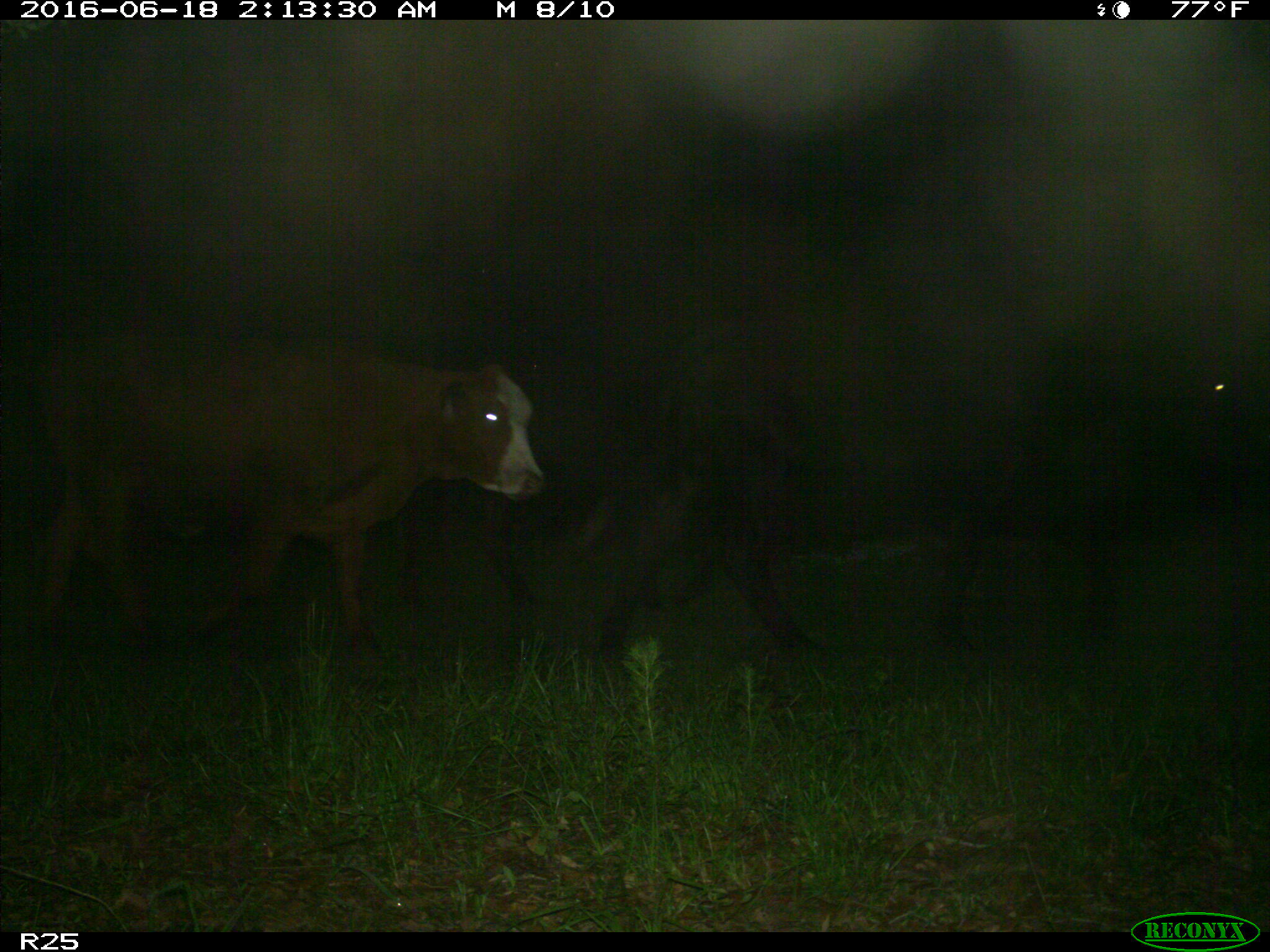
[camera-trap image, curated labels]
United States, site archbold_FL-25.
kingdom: Animalia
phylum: Chordata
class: Mammalia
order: Artiodactyla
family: Bovidae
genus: Bos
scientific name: Bos taurus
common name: domestic cow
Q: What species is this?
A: Bos taurus (domestic cow).